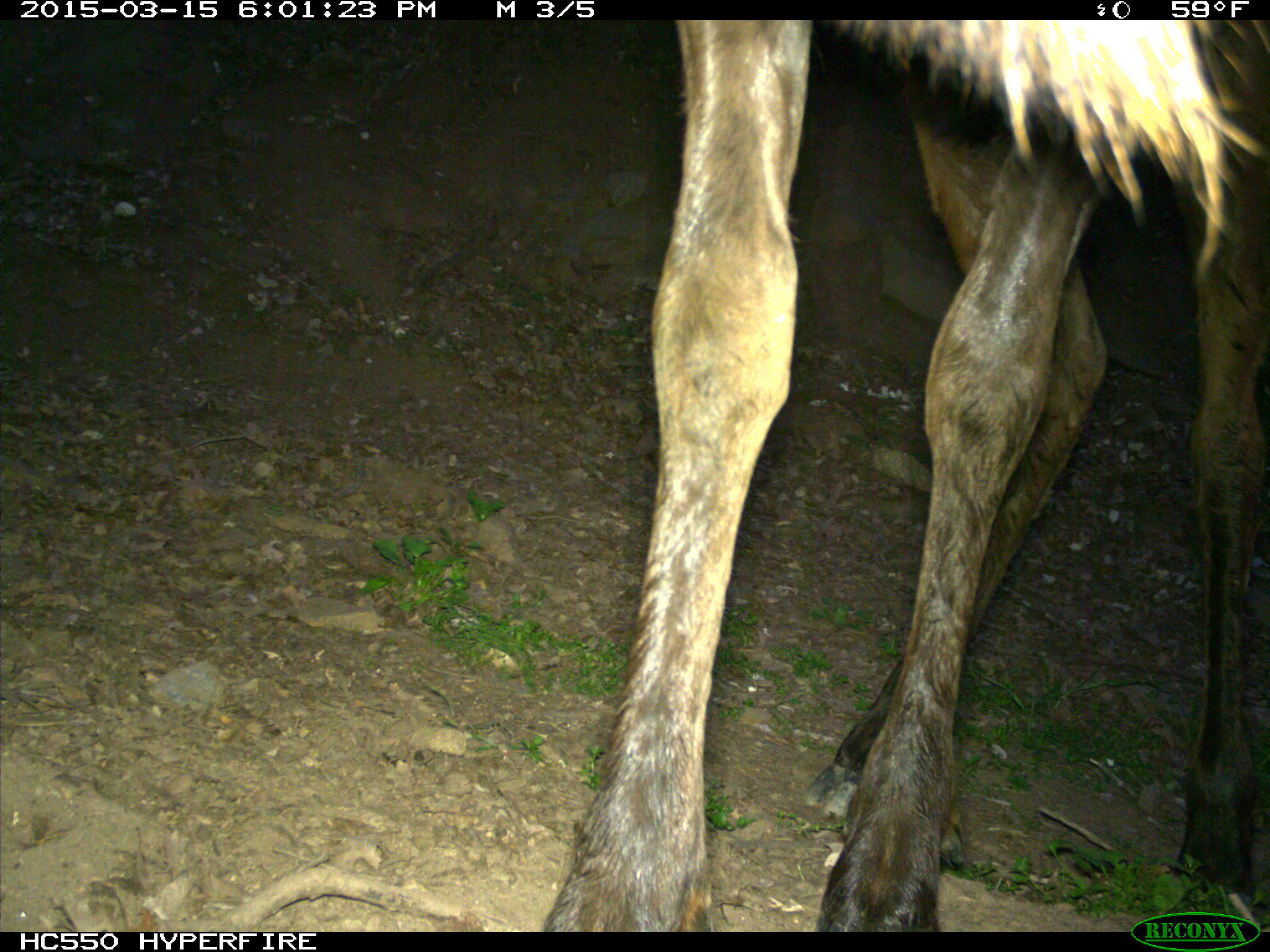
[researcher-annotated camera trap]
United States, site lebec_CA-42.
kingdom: Animalia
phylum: Chordata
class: Mammalia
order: Artiodactyla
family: Cervidae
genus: Cervus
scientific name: Cervus canadensis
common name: elk